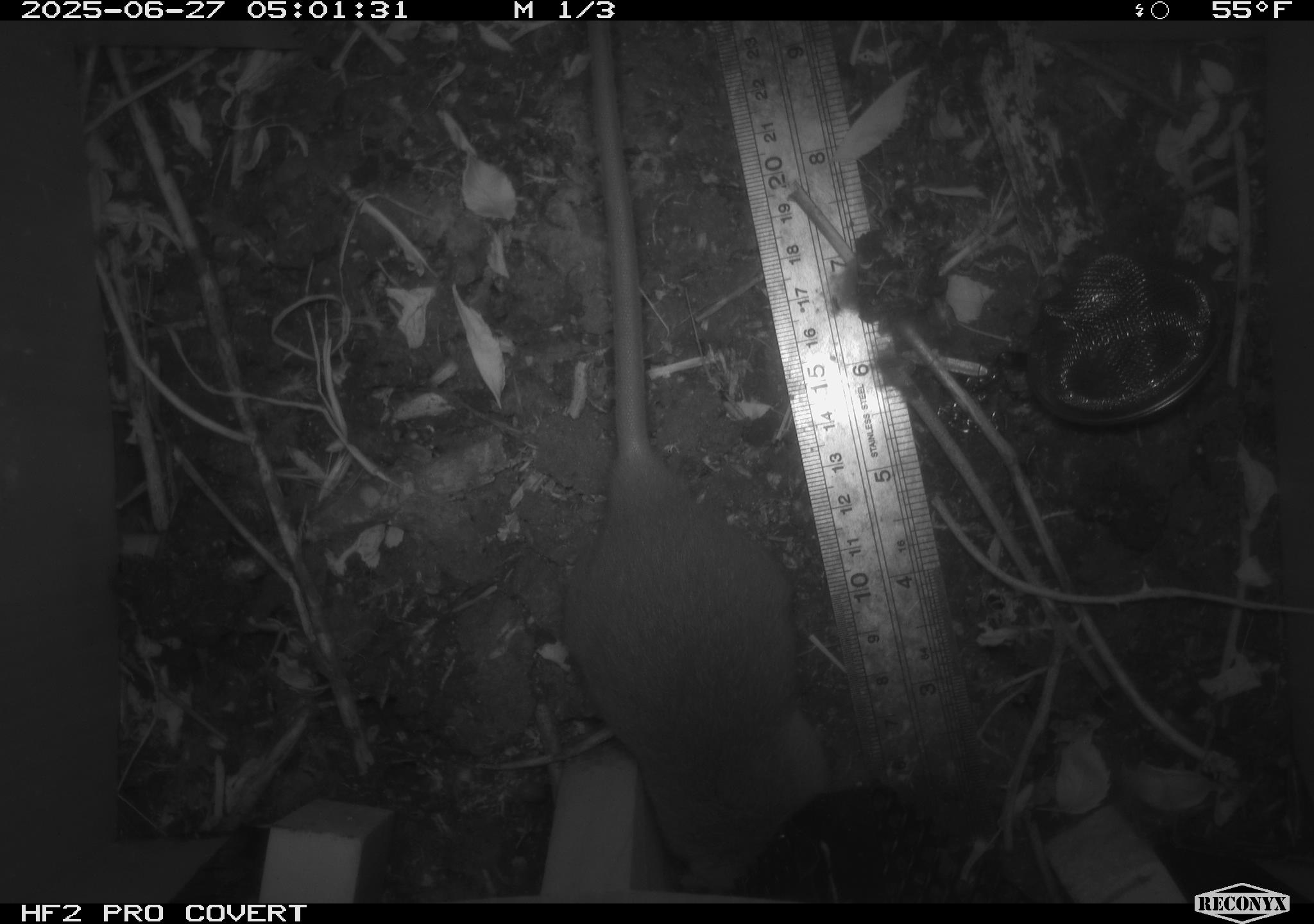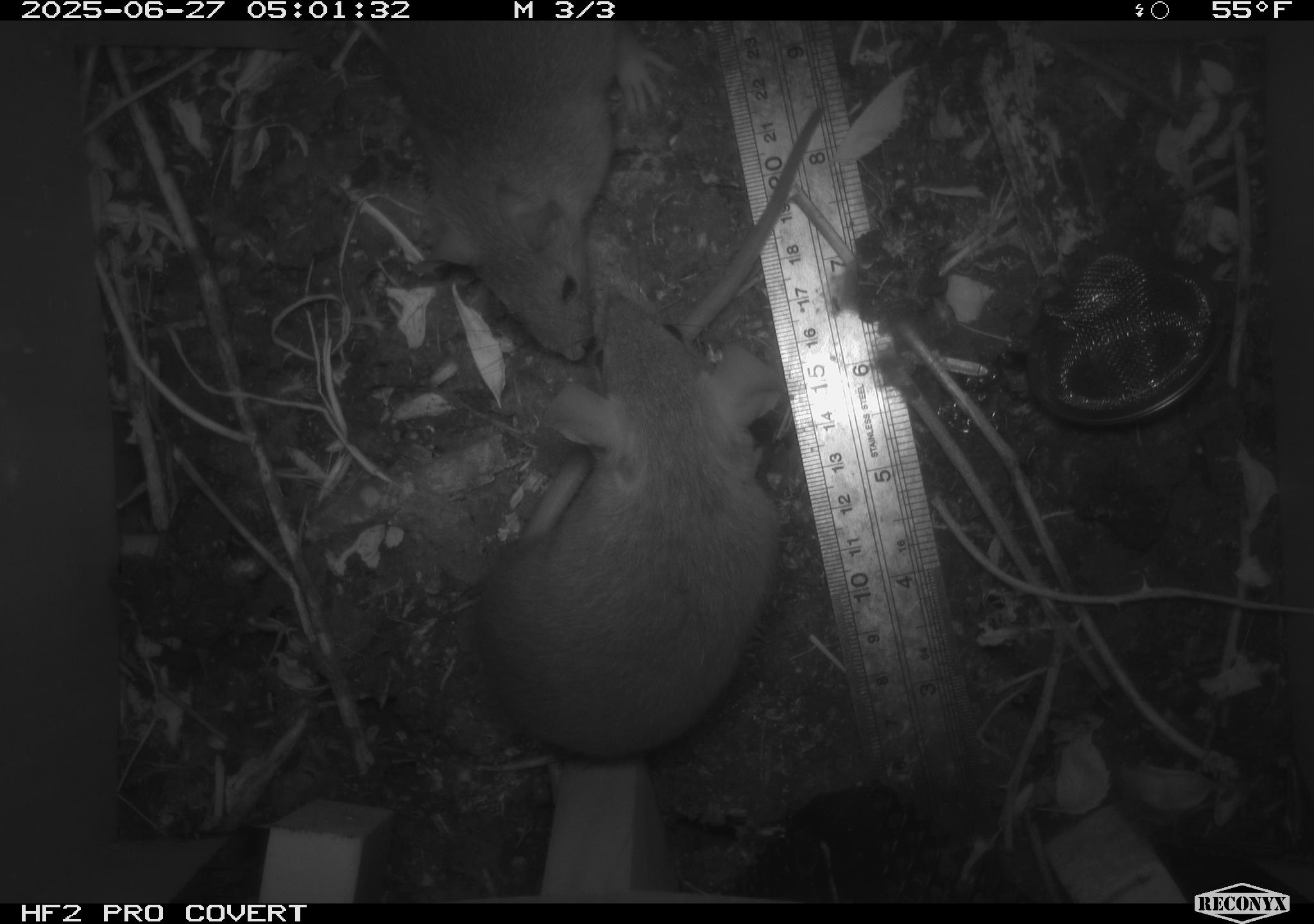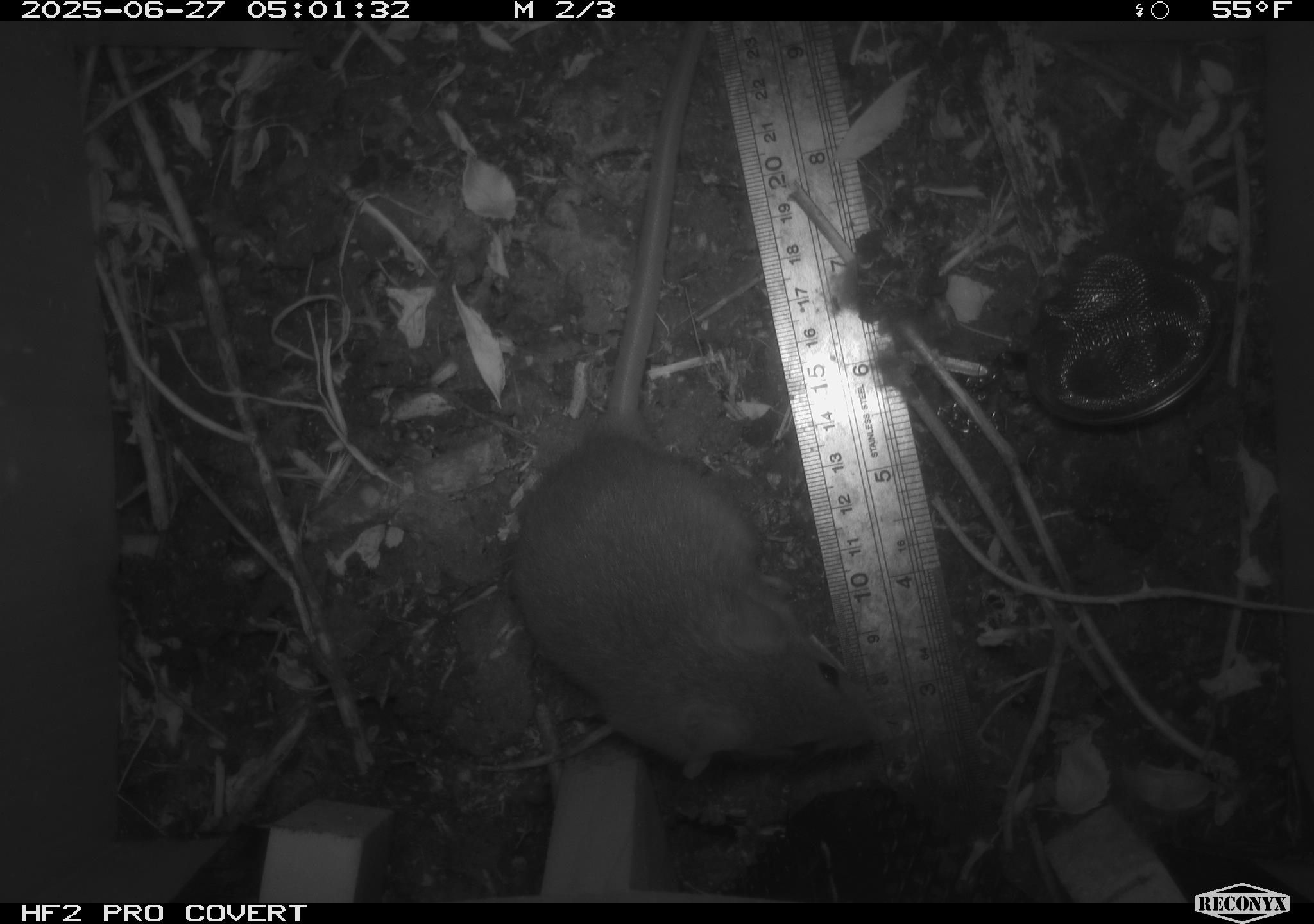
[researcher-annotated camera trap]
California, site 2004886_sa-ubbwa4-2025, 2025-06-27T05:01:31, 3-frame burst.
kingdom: Animalia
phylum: Chordata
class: Mammalia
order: Rodentia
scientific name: Rodentia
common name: rodent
Rodent (Rodentia).